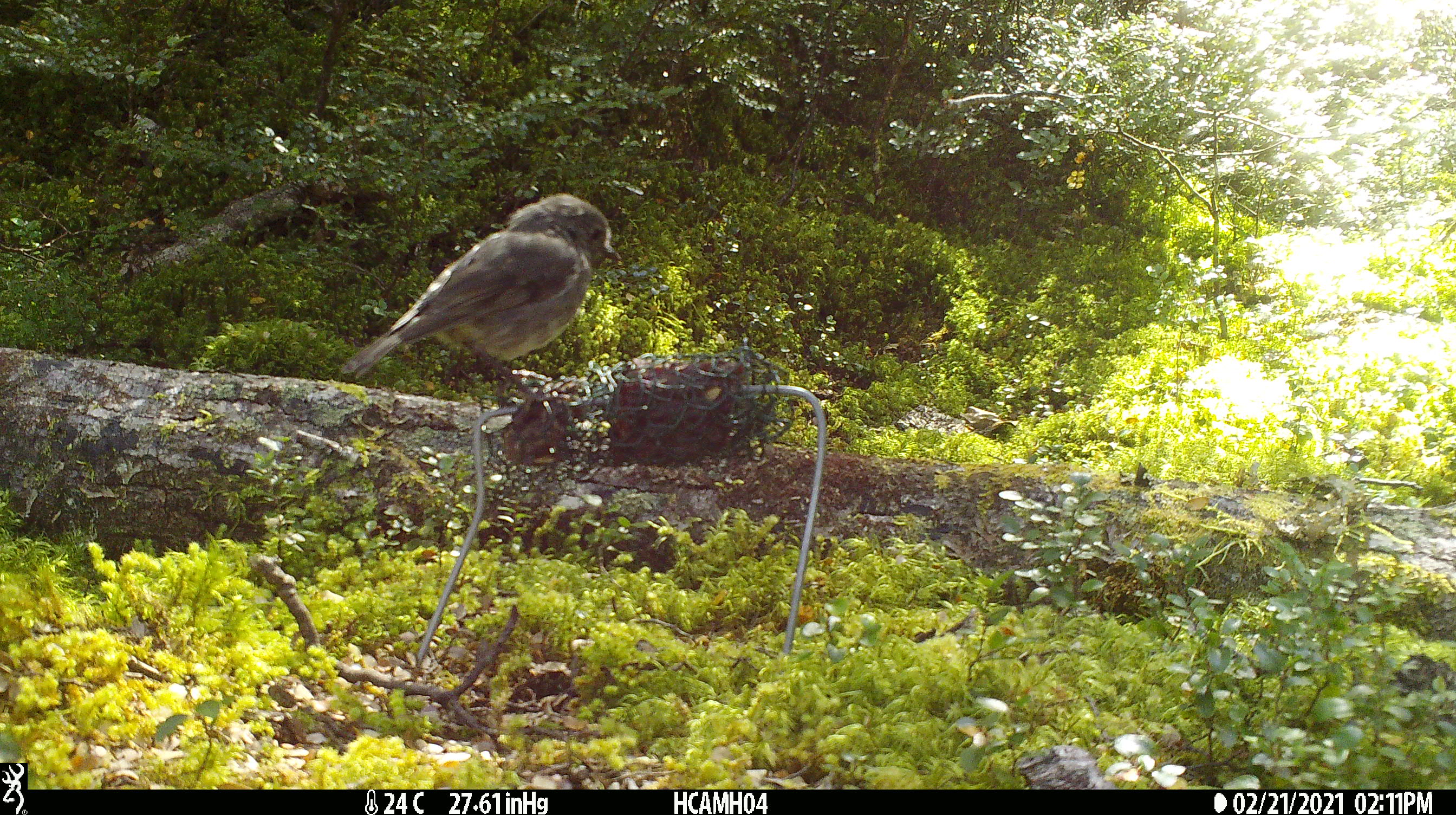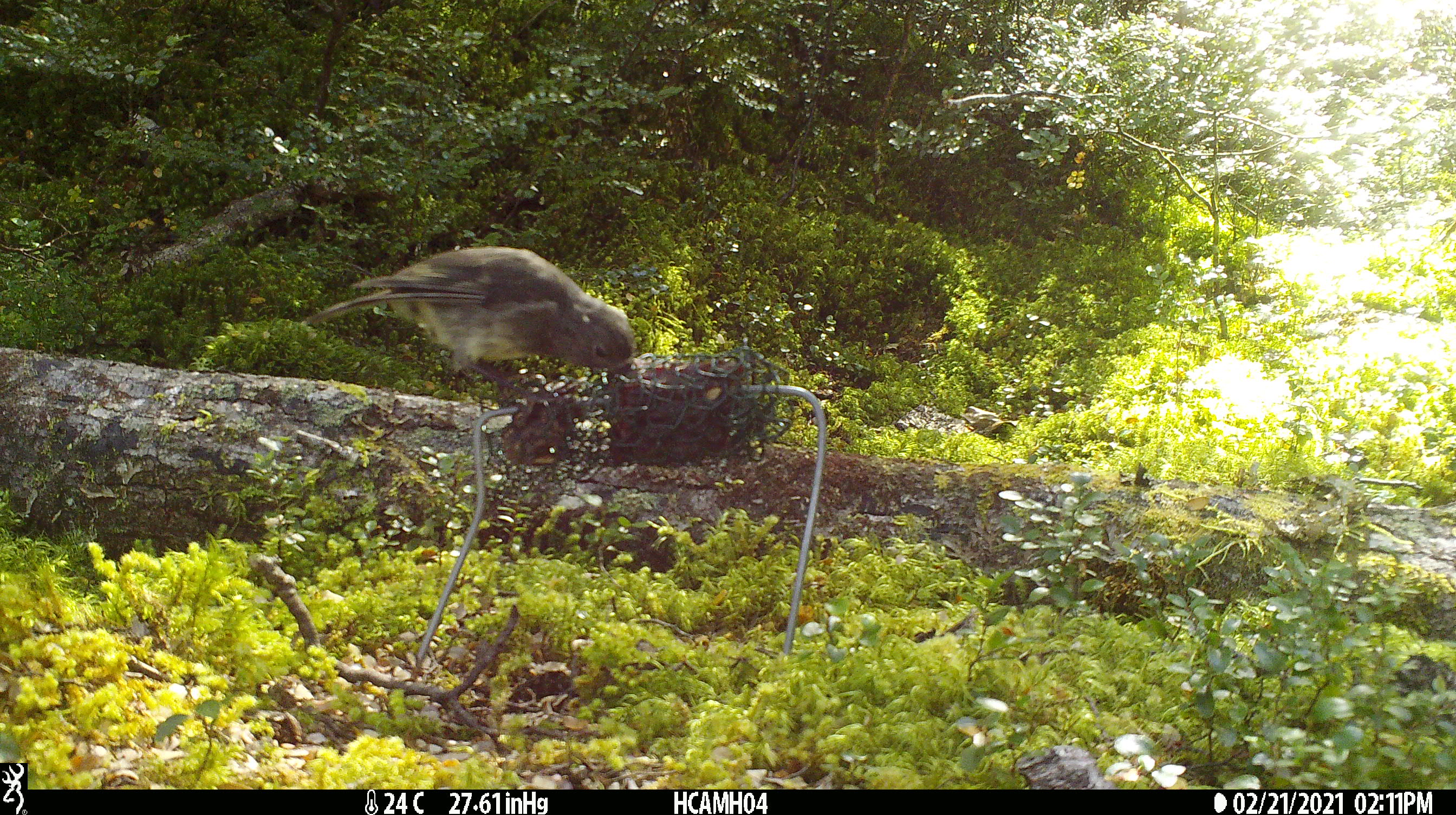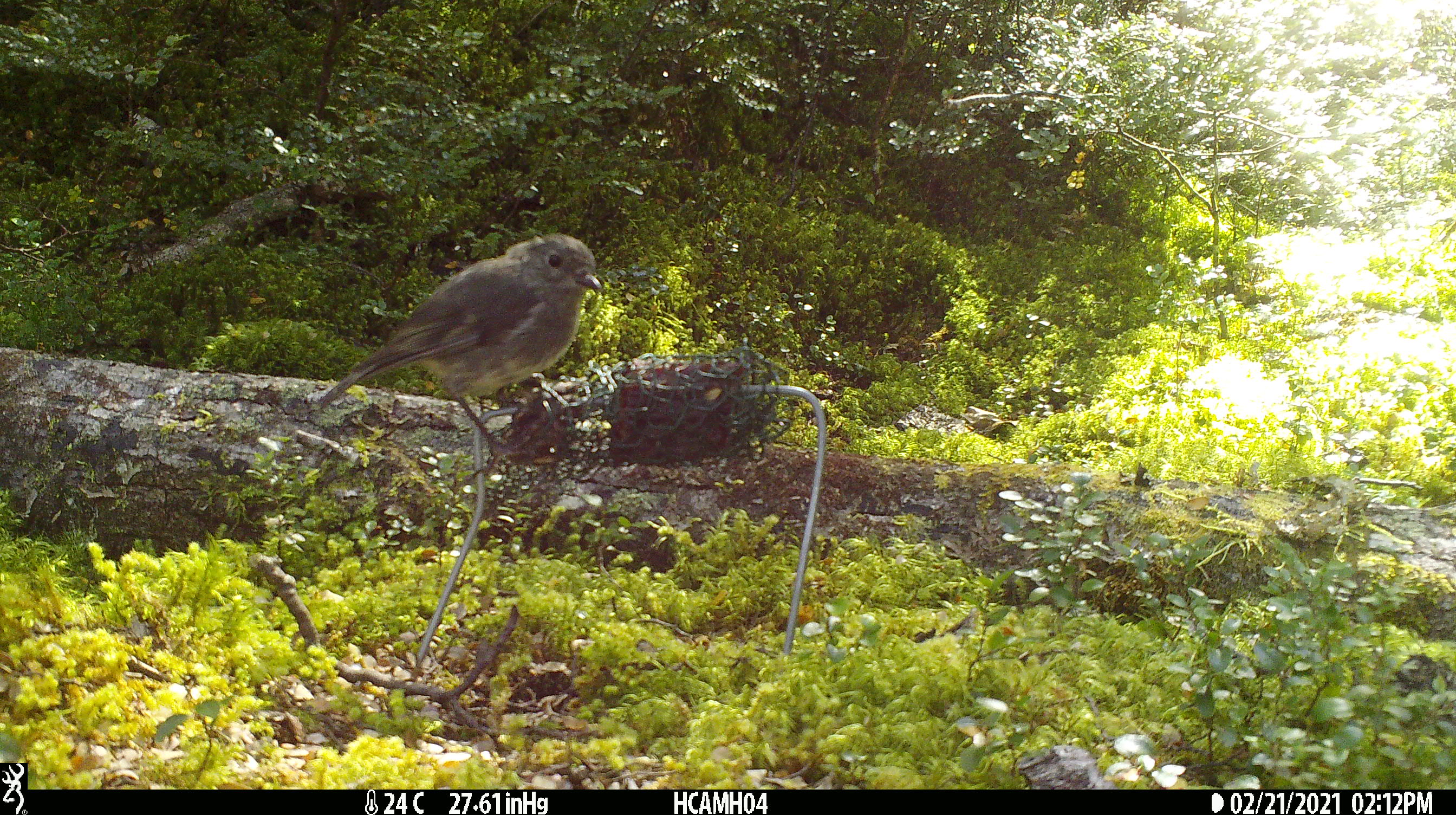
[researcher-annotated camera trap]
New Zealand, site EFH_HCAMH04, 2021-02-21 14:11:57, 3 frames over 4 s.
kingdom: Animalia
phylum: Chordata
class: Aves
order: Passeriformes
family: Petroicidae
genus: Petroica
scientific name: Petroica australis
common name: new zealand robin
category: robin